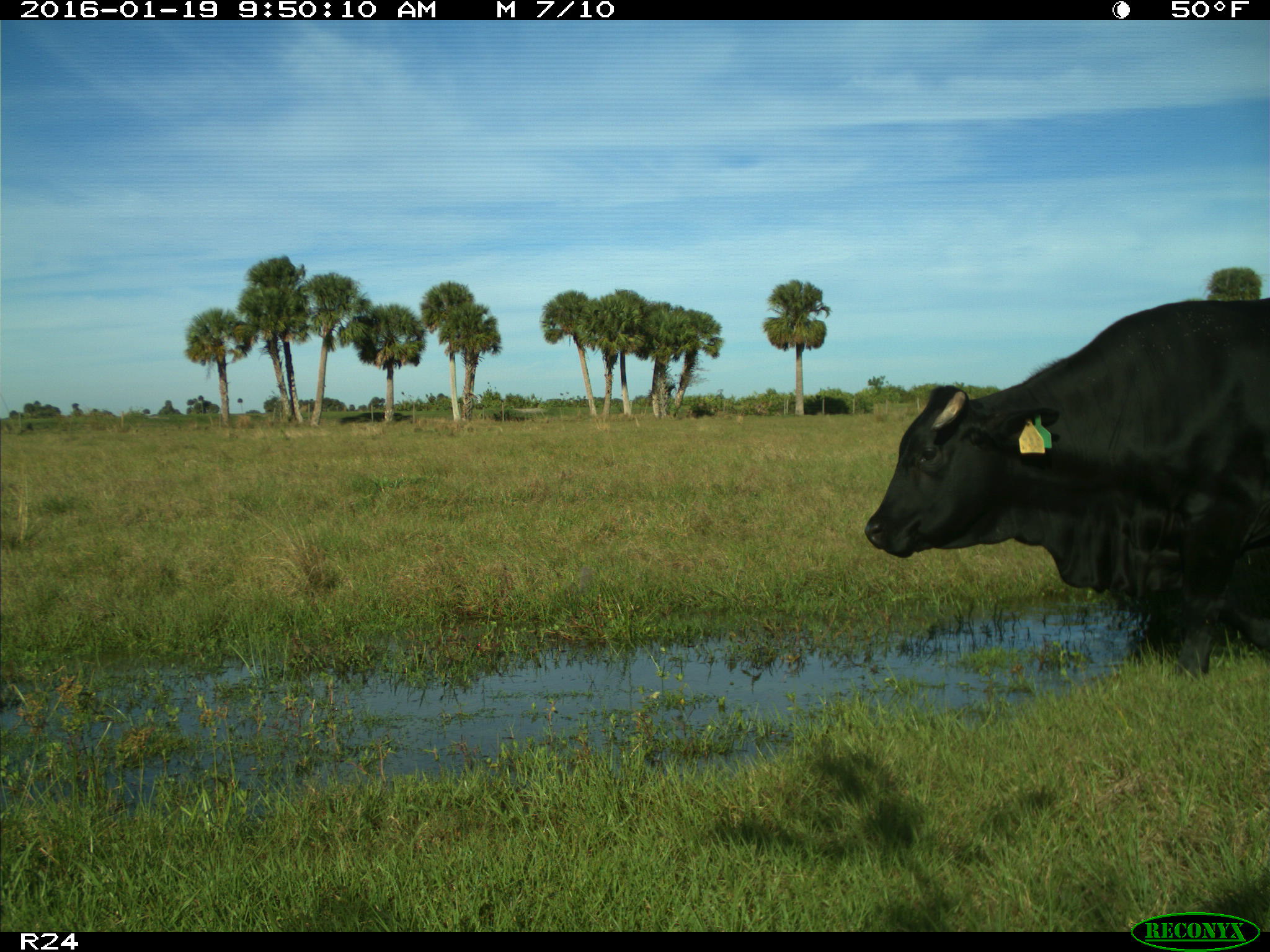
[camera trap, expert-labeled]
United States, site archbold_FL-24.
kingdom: Animalia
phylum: Chordata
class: Mammalia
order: Artiodactyla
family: Bovidae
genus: Bos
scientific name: Bos taurus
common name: domestic cow